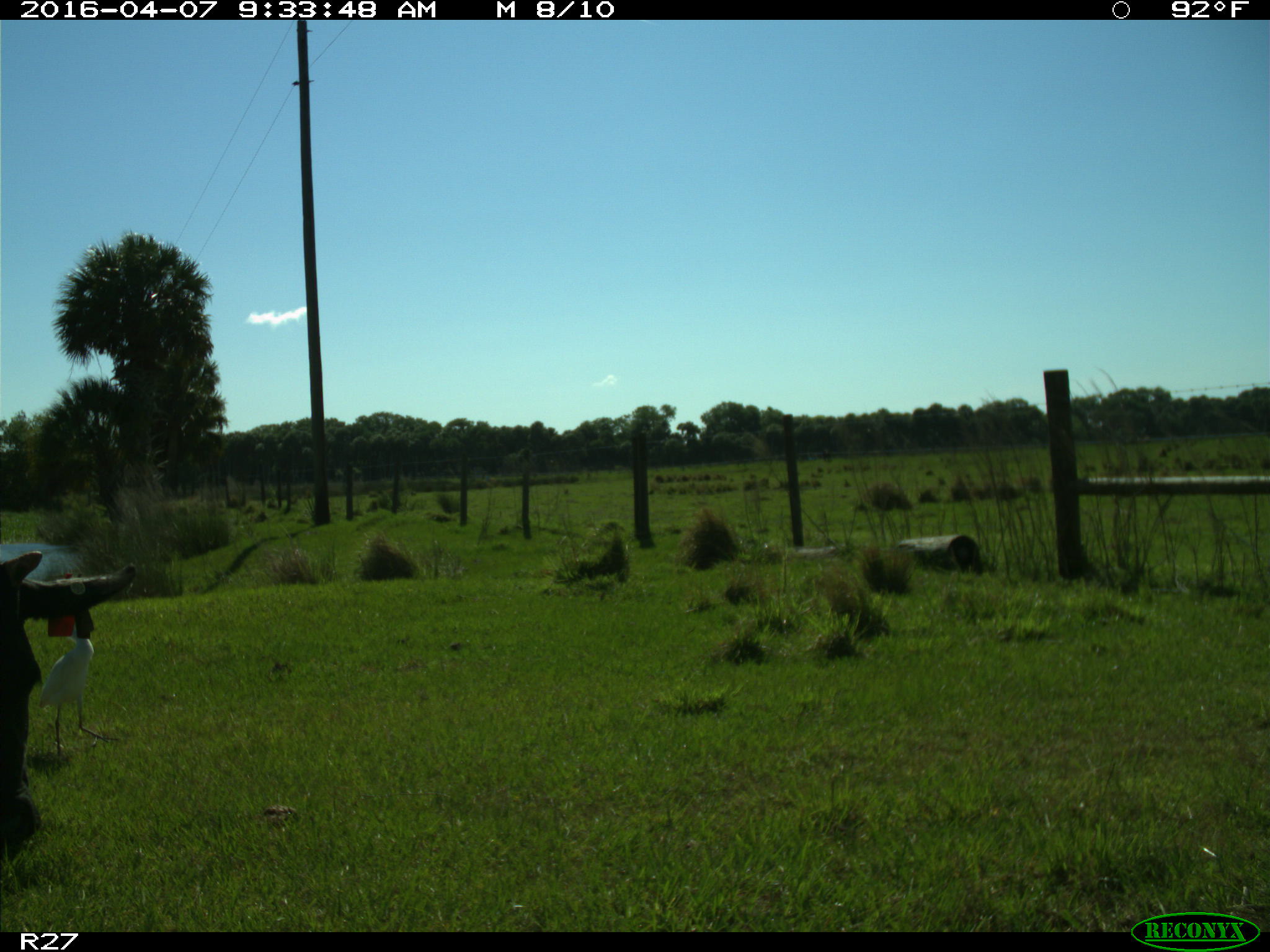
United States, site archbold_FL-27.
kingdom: Animalia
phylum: Chordata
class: Mammalia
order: Artiodactyla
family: Bovidae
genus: Bos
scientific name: Bos taurus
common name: domestic cow